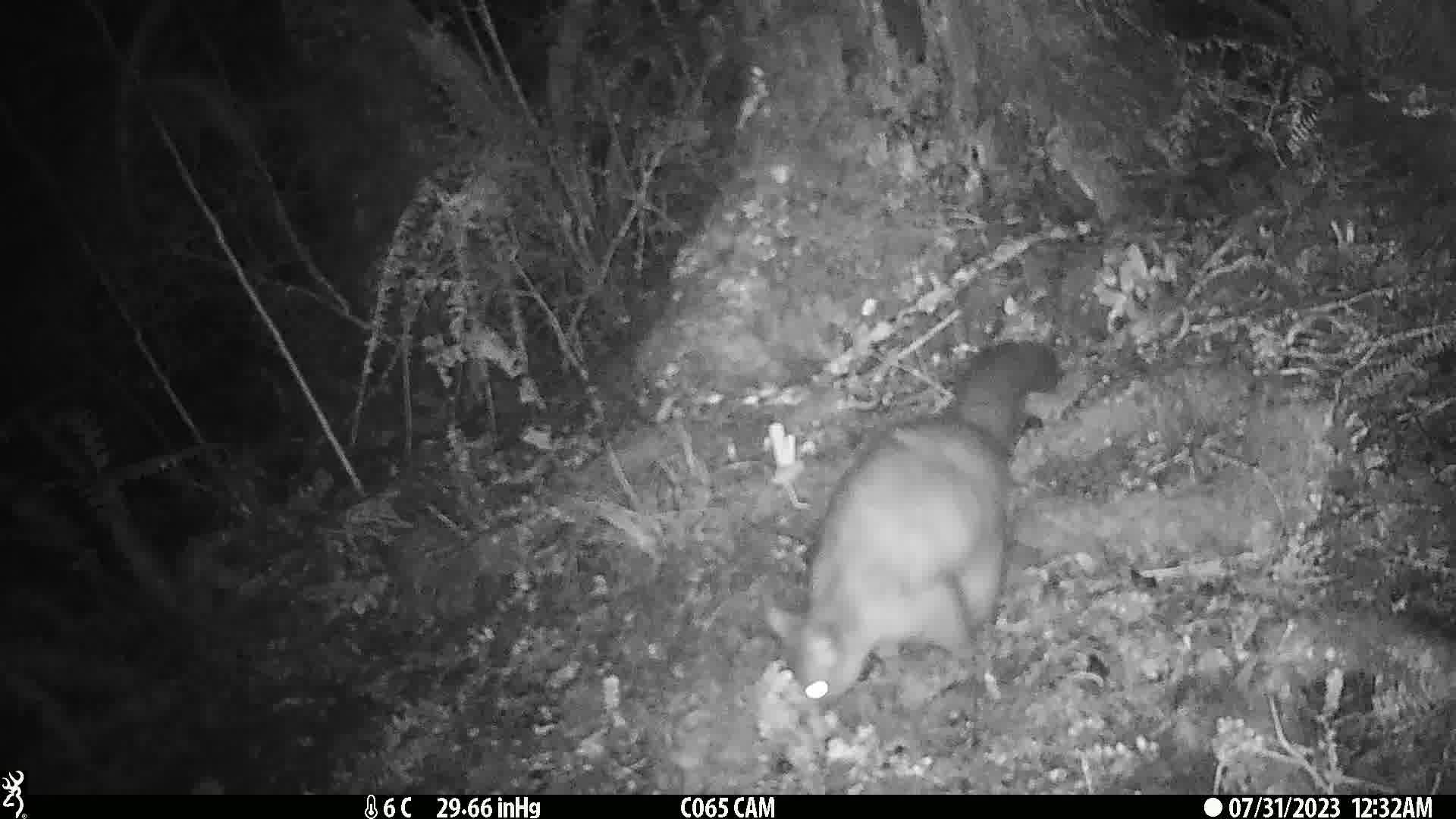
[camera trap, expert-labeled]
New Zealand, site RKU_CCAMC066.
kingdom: Animalia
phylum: Chordata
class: Mammalia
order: Diprotodontia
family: Phalangeridae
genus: Trichosurus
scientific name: Trichosurus vulpecula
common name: common brushtail possum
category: possum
Possum (common brushtail possum) (Trichosurus vulpecula).